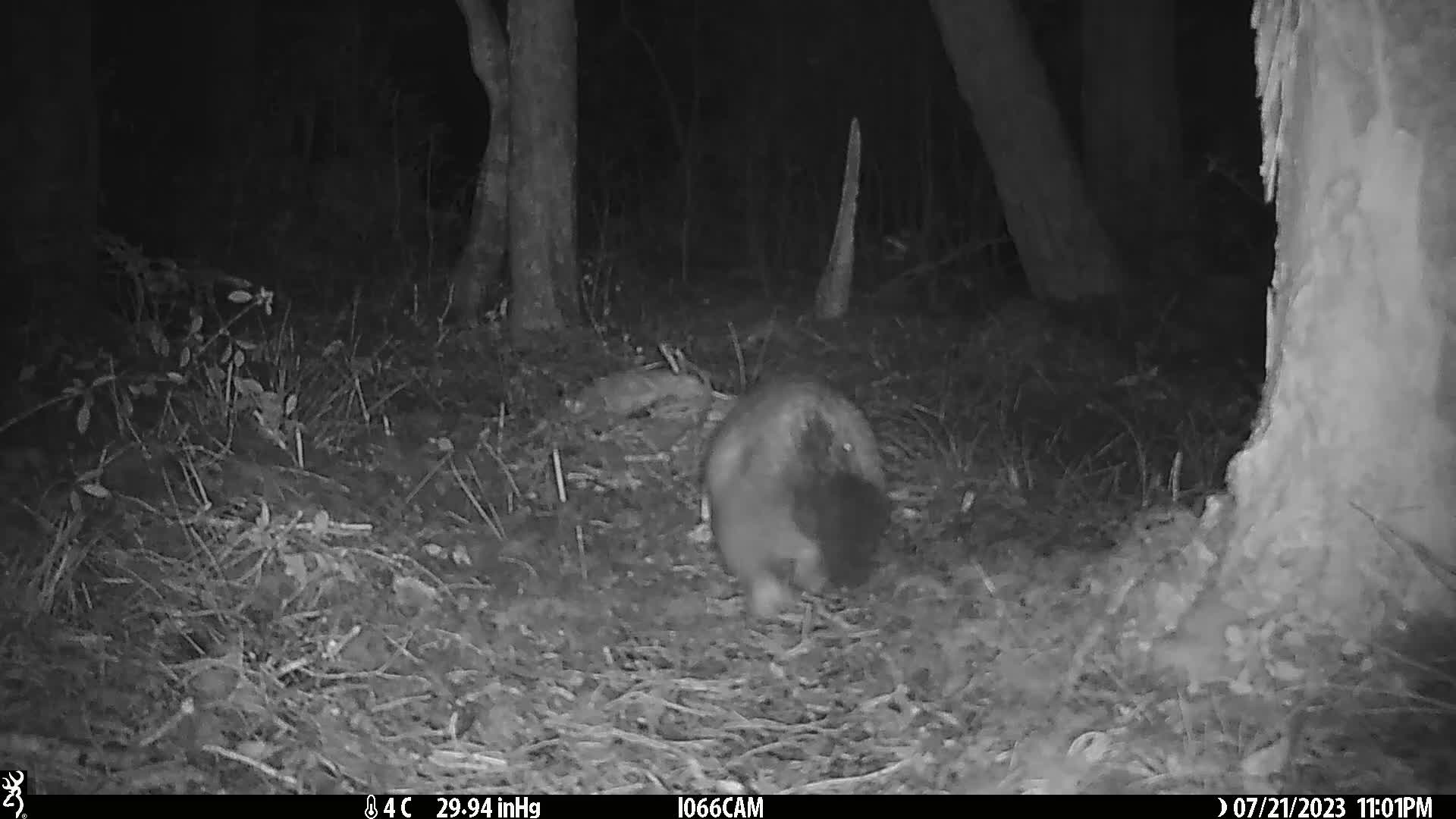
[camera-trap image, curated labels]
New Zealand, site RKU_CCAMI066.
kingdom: Animalia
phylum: Chordata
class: Mammalia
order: Diprotodontia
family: Phalangeridae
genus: Trichosurus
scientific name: Trichosurus vulpecula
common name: common brushtail possum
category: possum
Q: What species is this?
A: Possum (common brushtail possum) (Trichosurus vulpecula).